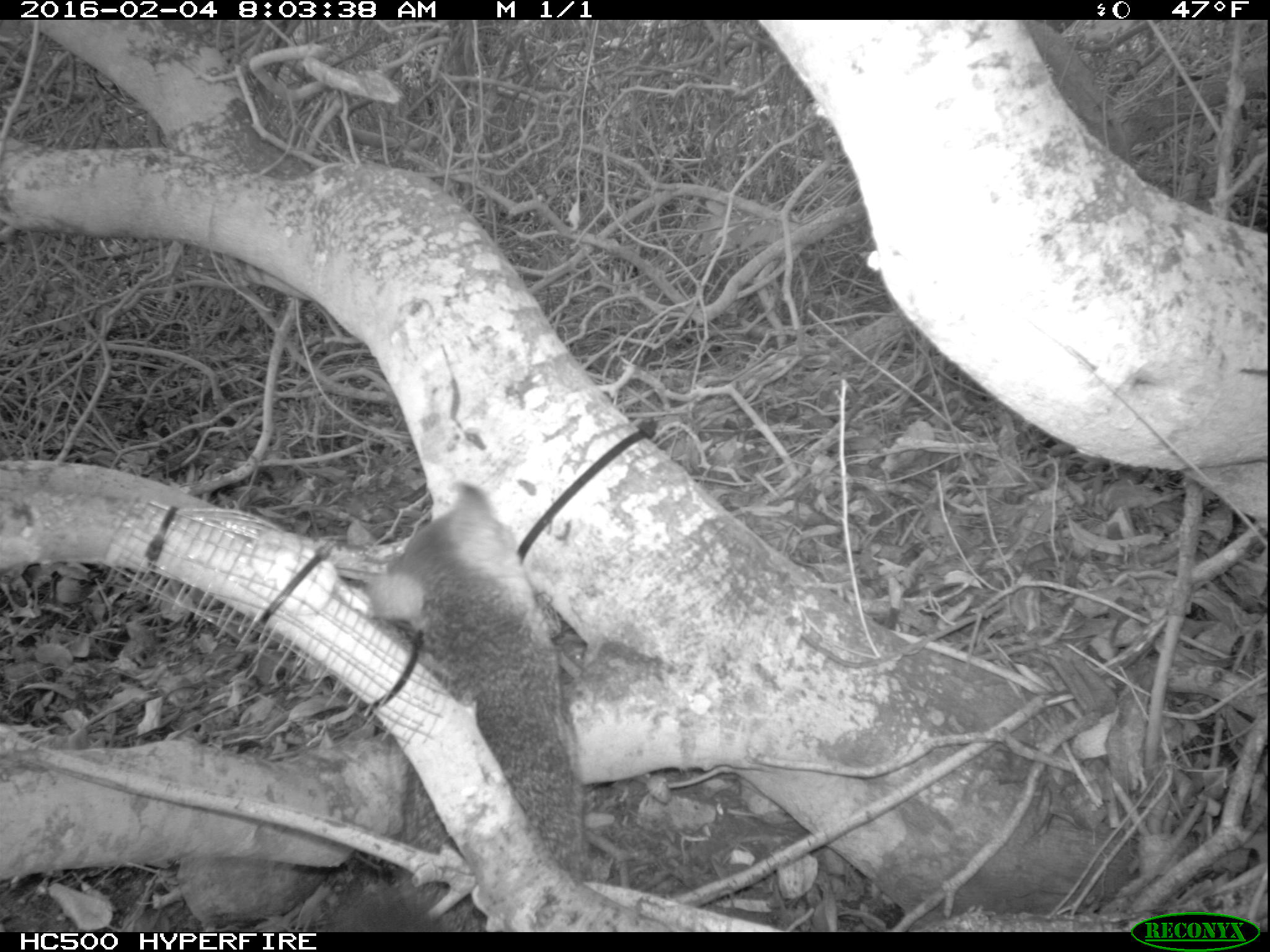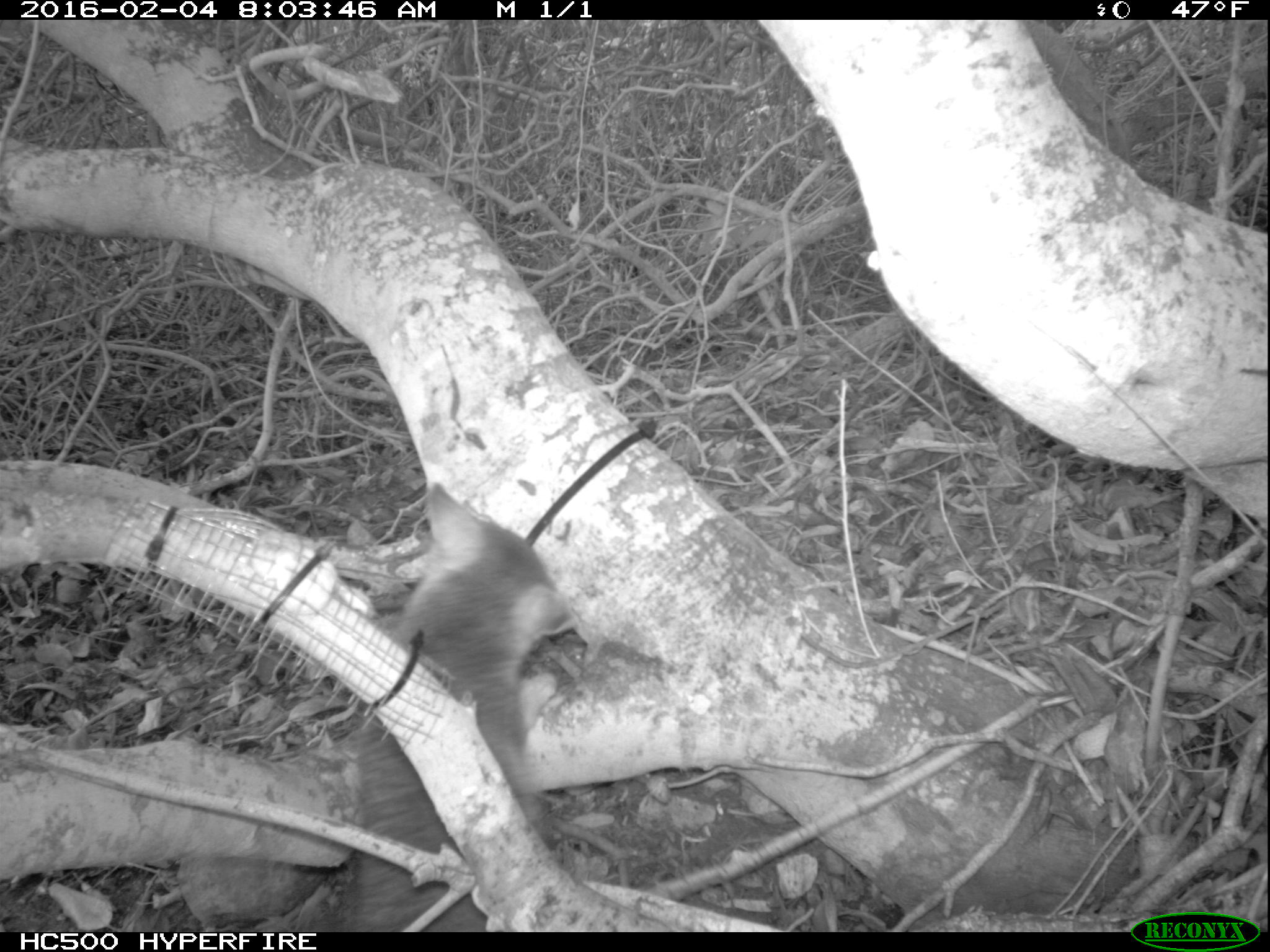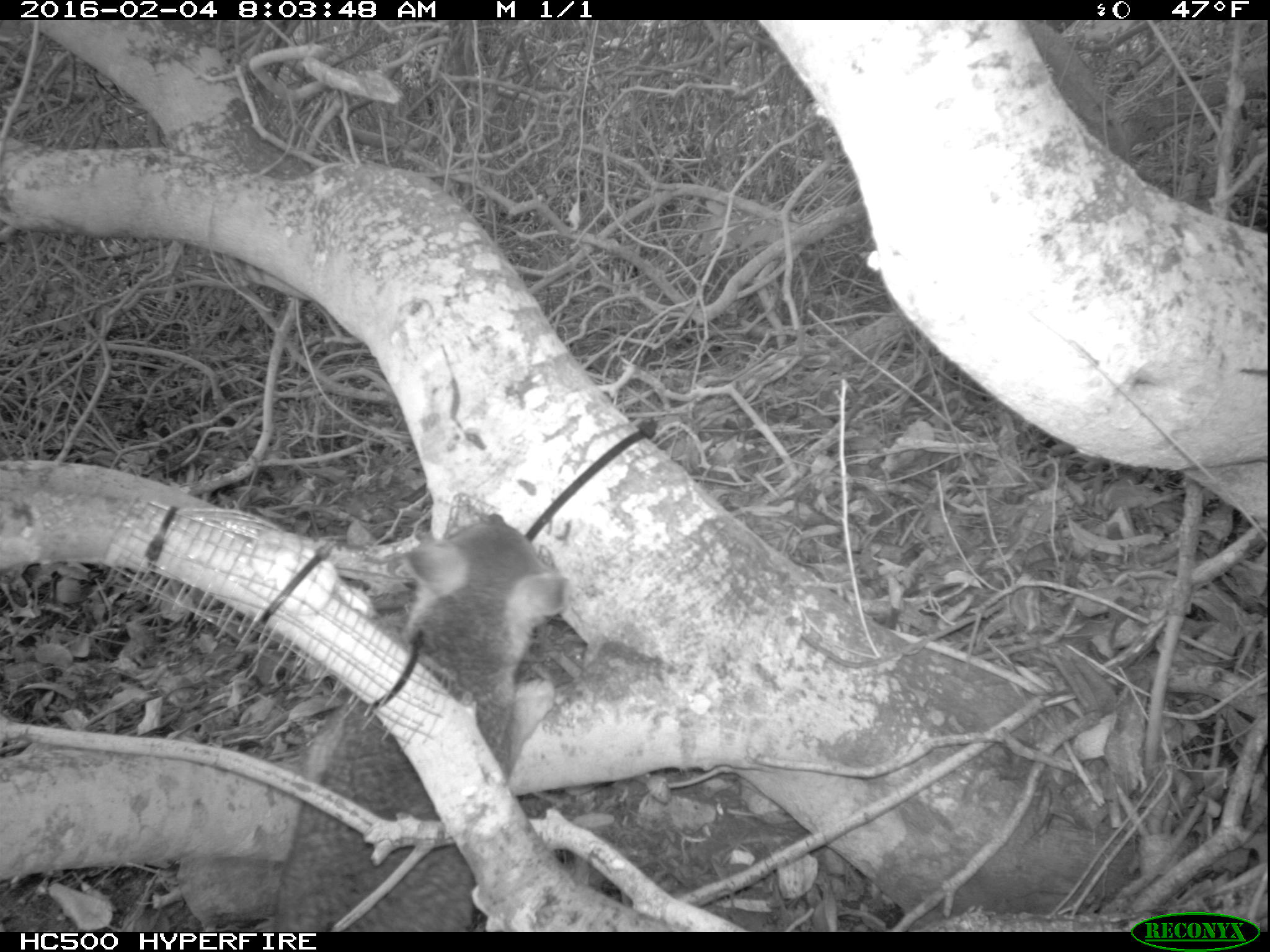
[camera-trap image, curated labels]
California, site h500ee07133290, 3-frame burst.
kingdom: Animalia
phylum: Chordata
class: Mammalia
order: Carnivora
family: Canidae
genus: Urocyon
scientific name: Urocyon littoralis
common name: island fox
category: fox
Fox (island fox) (Urocyon littoralis).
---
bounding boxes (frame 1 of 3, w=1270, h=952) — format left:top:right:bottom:
fox: 318:478:593:932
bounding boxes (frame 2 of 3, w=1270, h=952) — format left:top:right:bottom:
fox: 344:482:575:929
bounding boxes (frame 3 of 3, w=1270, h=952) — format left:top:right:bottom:
fox: 270:513:571:951